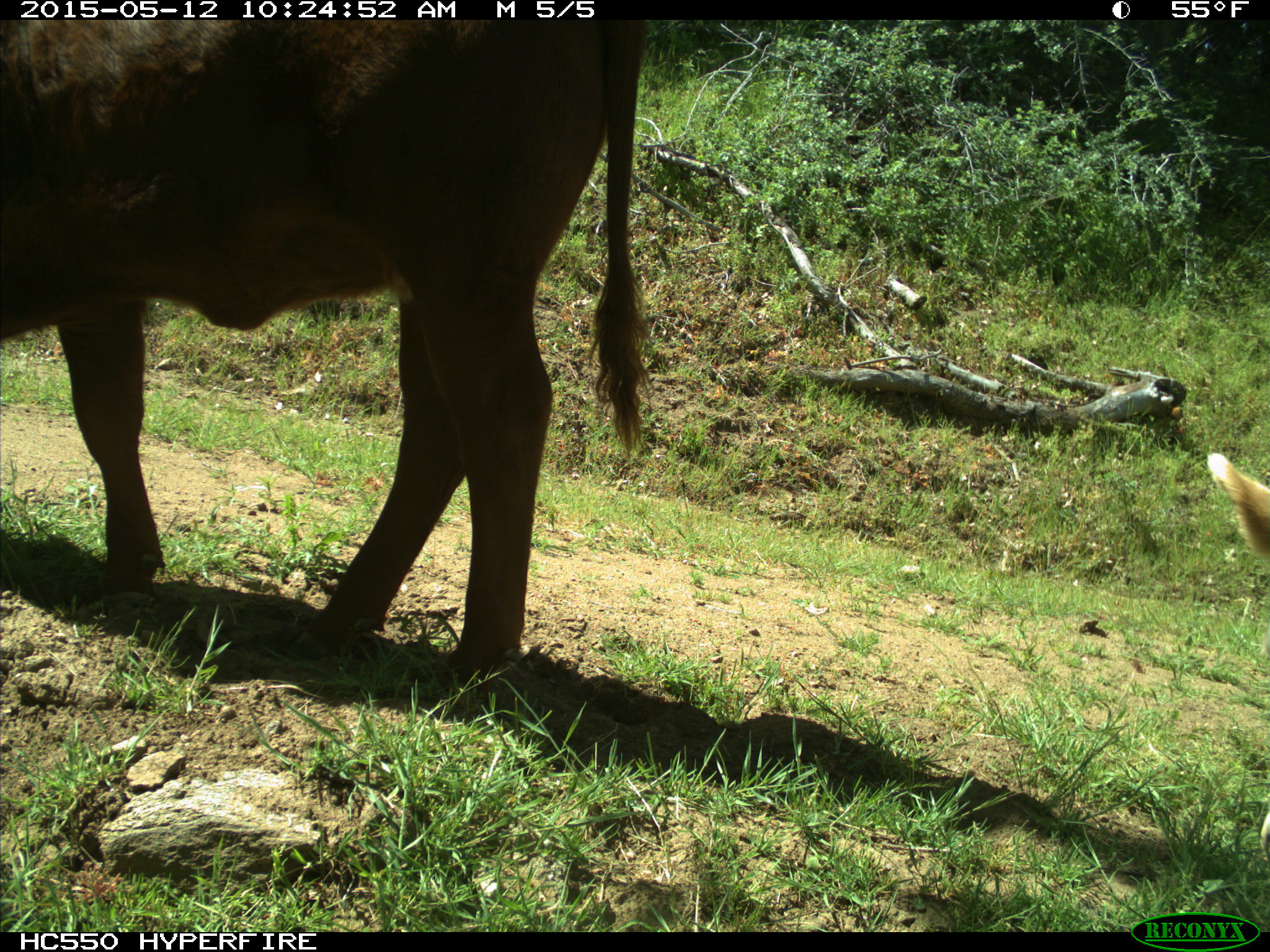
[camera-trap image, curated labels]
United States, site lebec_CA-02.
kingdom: Animalia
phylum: Chordata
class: Mammalia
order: Artiodactyla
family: Bovidae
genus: Bos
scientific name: Bos taurus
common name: domestic cow